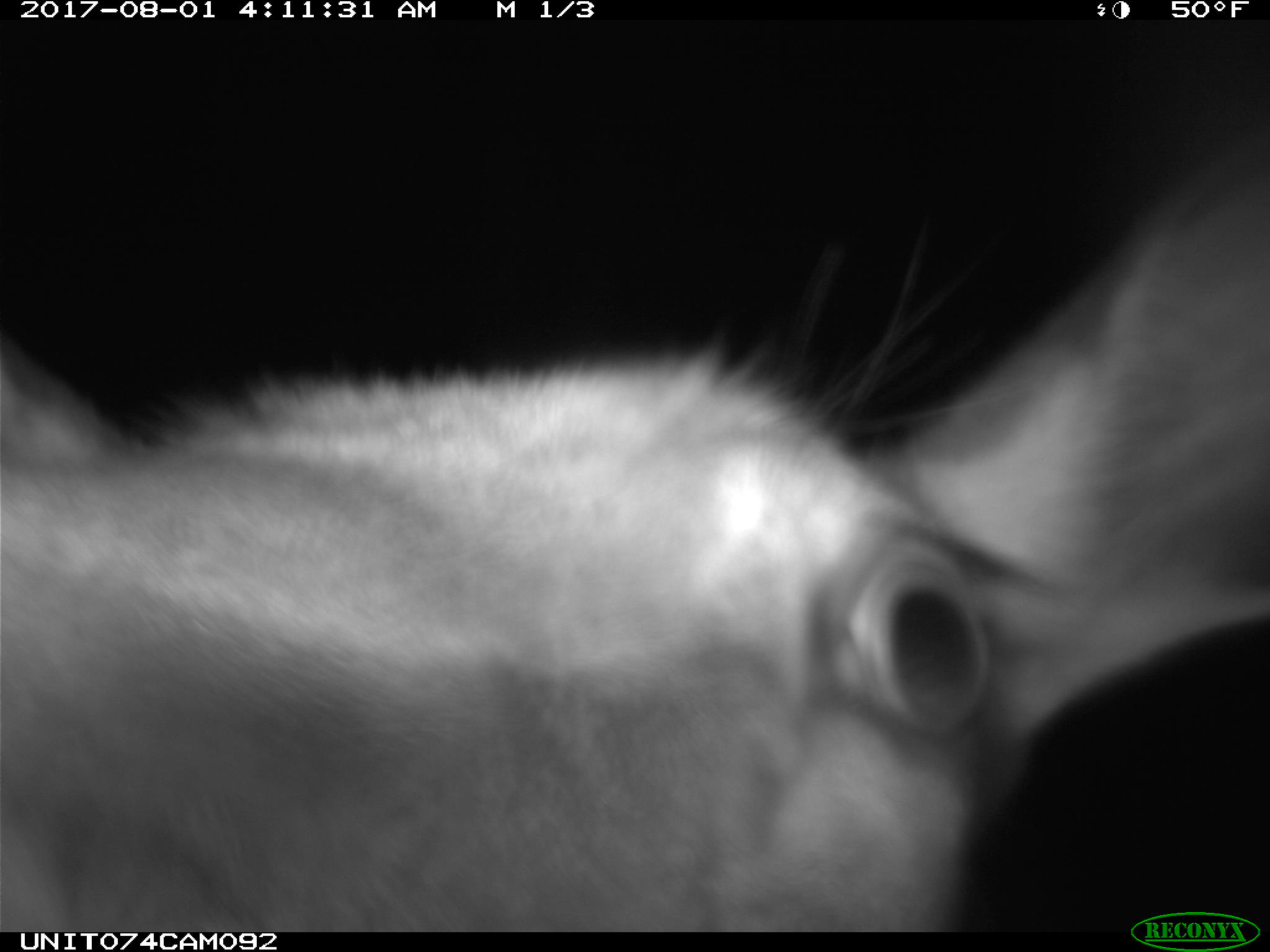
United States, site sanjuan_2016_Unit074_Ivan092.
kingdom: Animalia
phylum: Chordata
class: Mammalia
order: Artiodactyla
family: Cervidae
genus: Cervus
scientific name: Cervus elaphus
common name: red deer